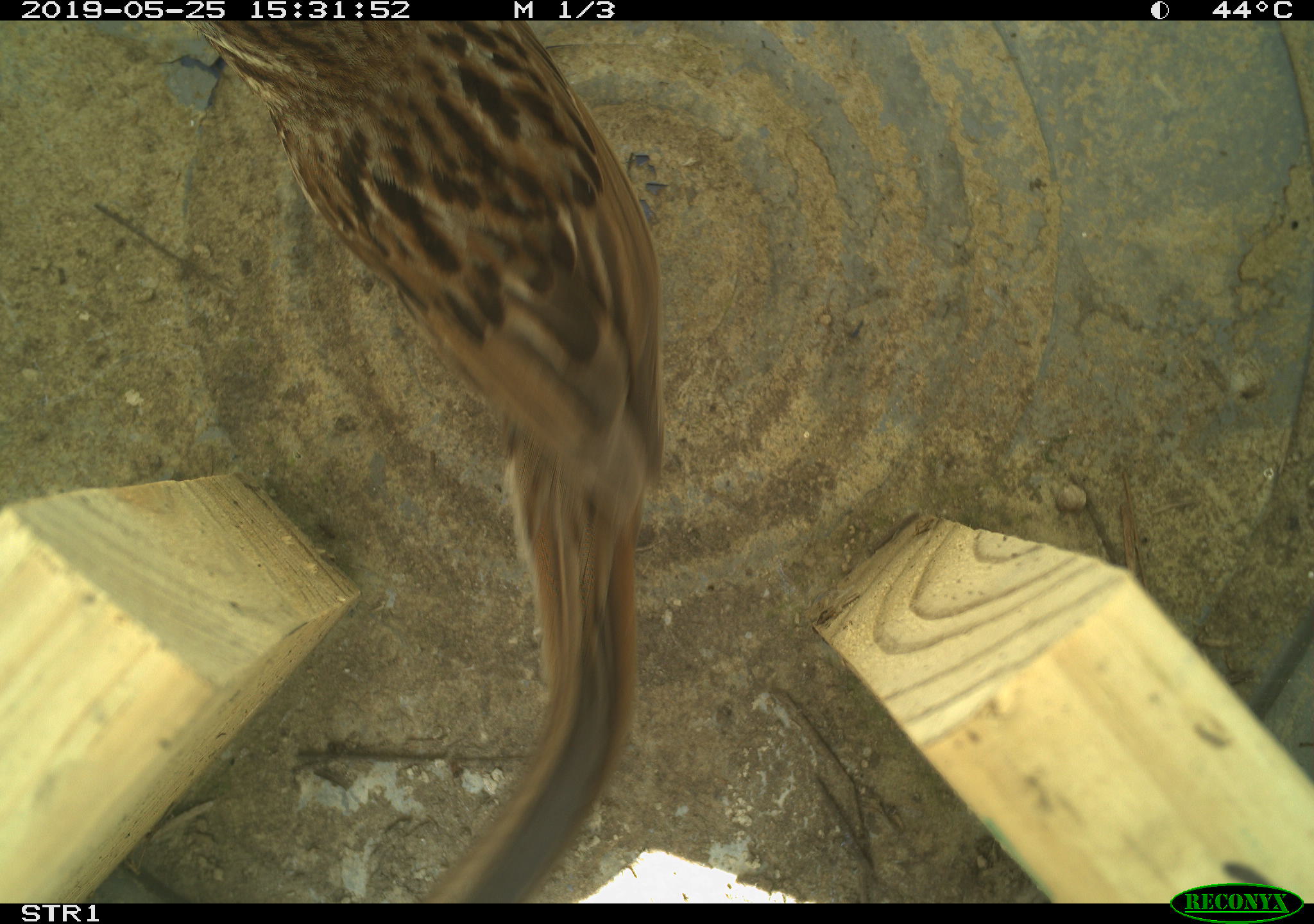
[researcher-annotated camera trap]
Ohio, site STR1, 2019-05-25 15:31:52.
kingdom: Animalia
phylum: Chordata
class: Aves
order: Passeriformes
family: Passerellidae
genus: Melospiza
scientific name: Melospiza melodia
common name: song sparrow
Song sparrow (Melospiza melodia).